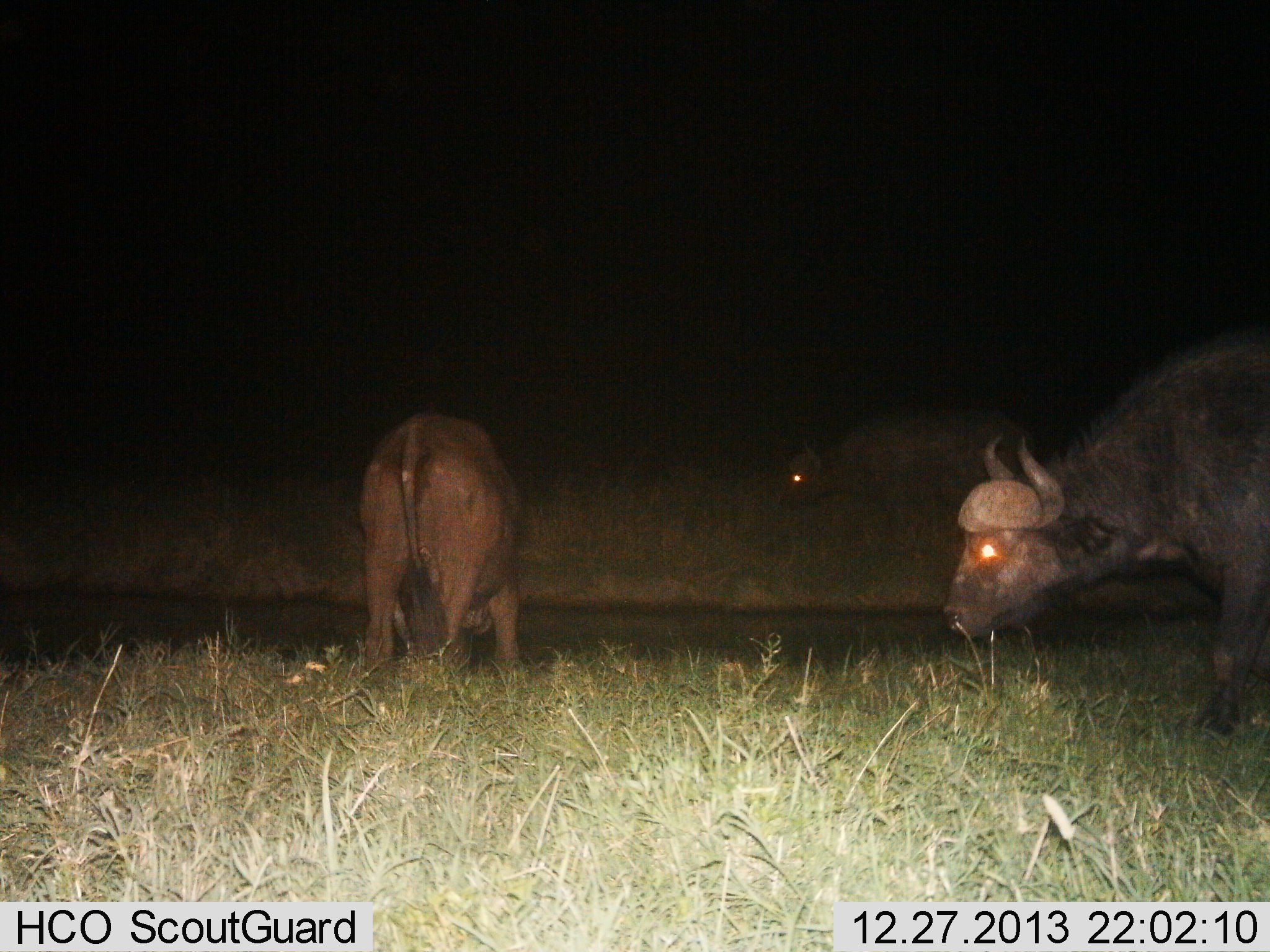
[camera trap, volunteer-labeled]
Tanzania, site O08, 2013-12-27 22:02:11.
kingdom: Animalia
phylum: Chordata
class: Mammalia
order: Artiodactyla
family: Bovidae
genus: Syncerus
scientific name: Syncerus caffer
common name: cape buffalo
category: buffalo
Buffalo (cape buffalo) (Syncerus caffer), count 3. Behavior (volunteer vote fractions): standing 50%, resting 0%, moving 10%, interacting 0%. Young present (vote fraction): 0%. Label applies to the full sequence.